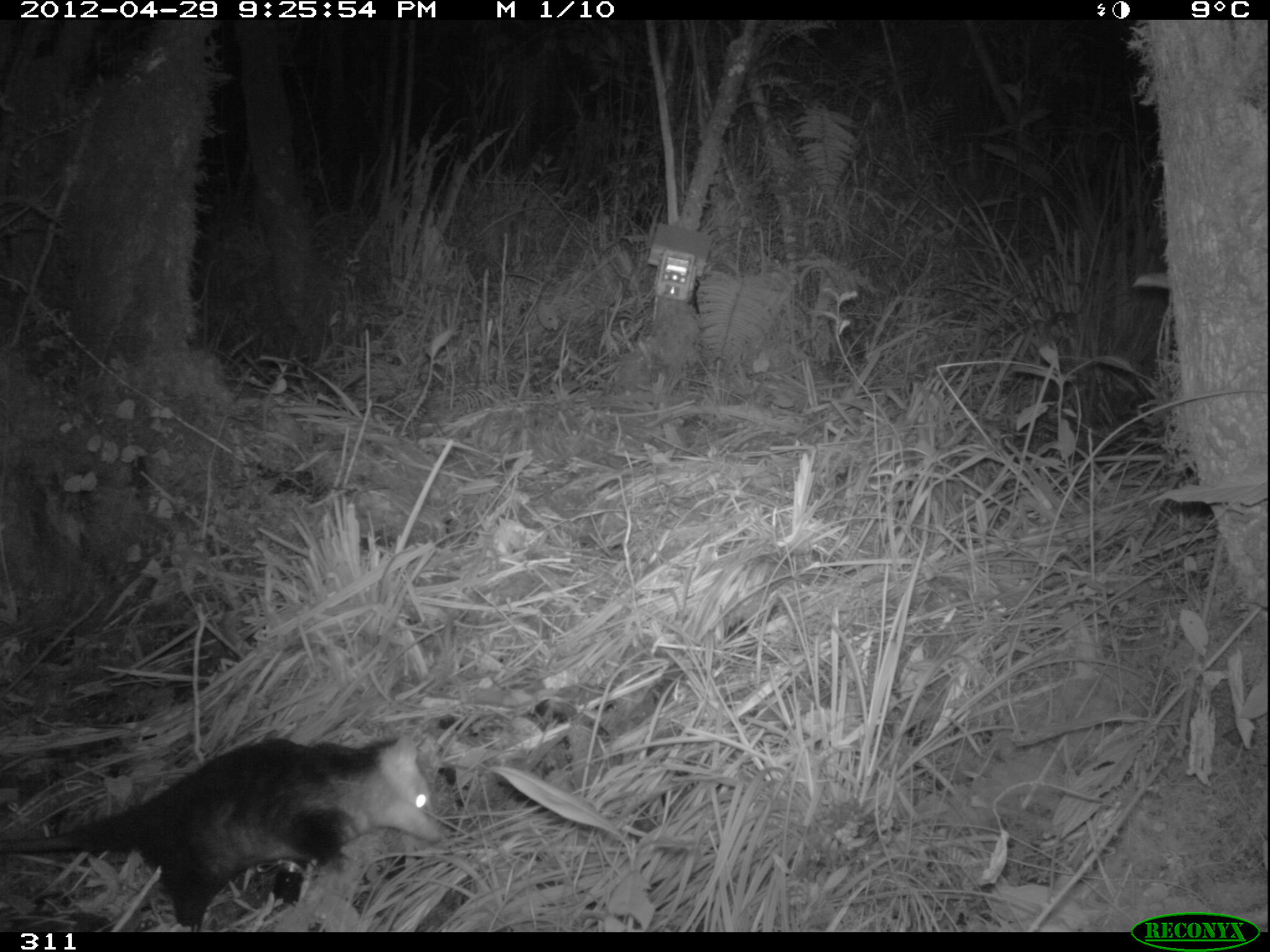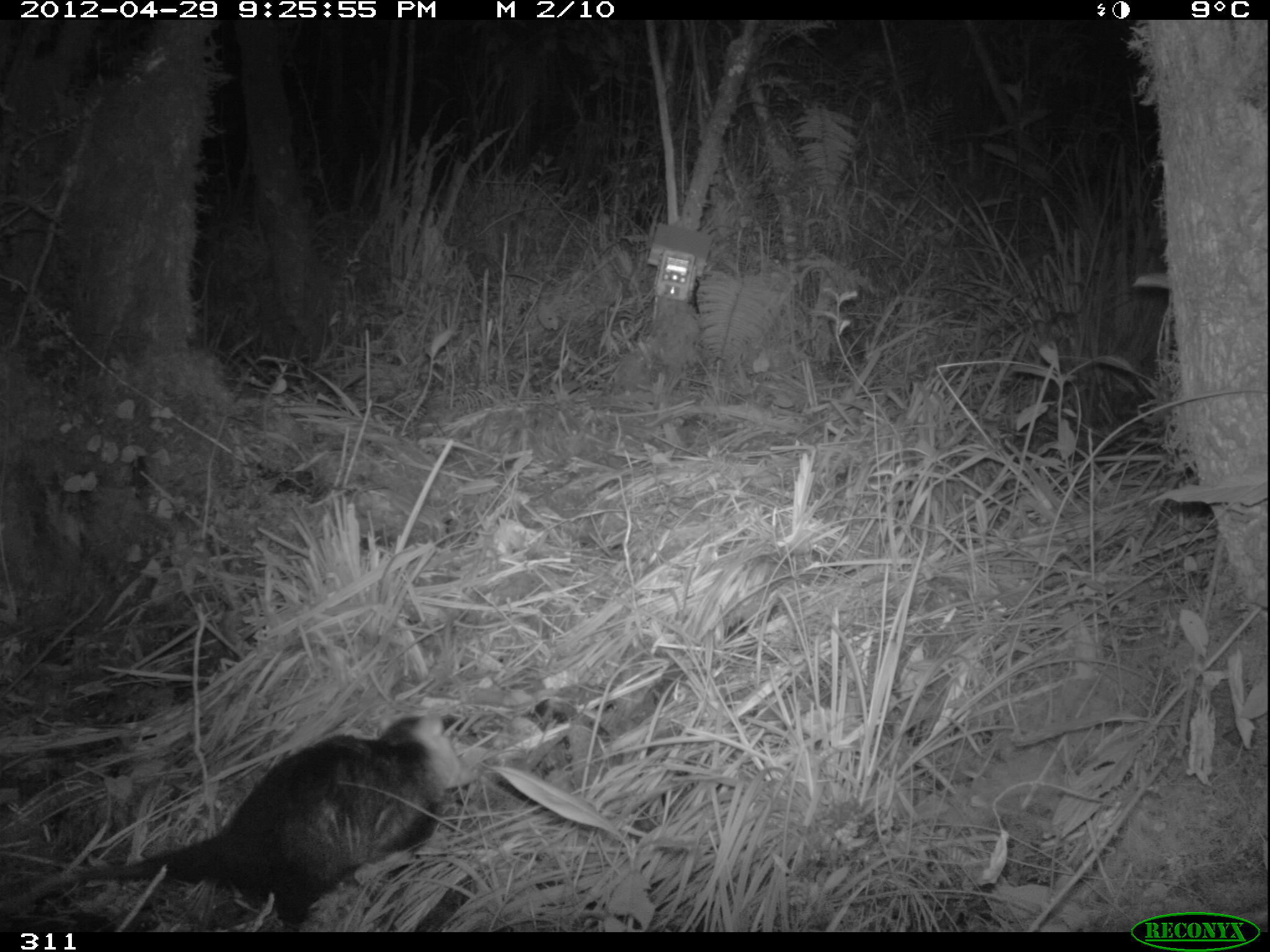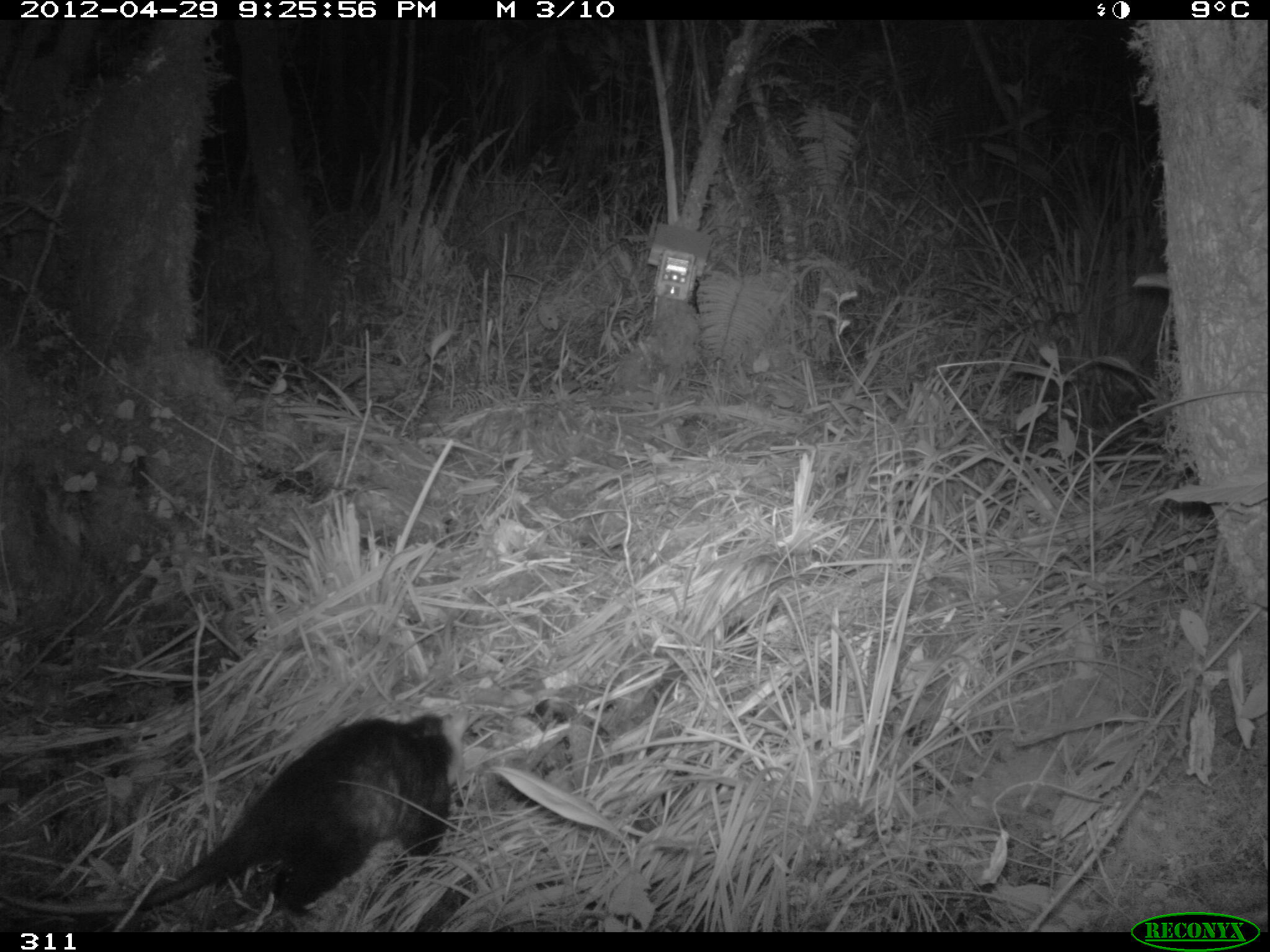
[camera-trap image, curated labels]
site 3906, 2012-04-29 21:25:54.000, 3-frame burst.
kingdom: Animalia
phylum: Chordata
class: Mammalia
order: Didelphimorphia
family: Didelphidae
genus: Didelphis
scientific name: Didelphis pernigra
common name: andean white-eared opossum